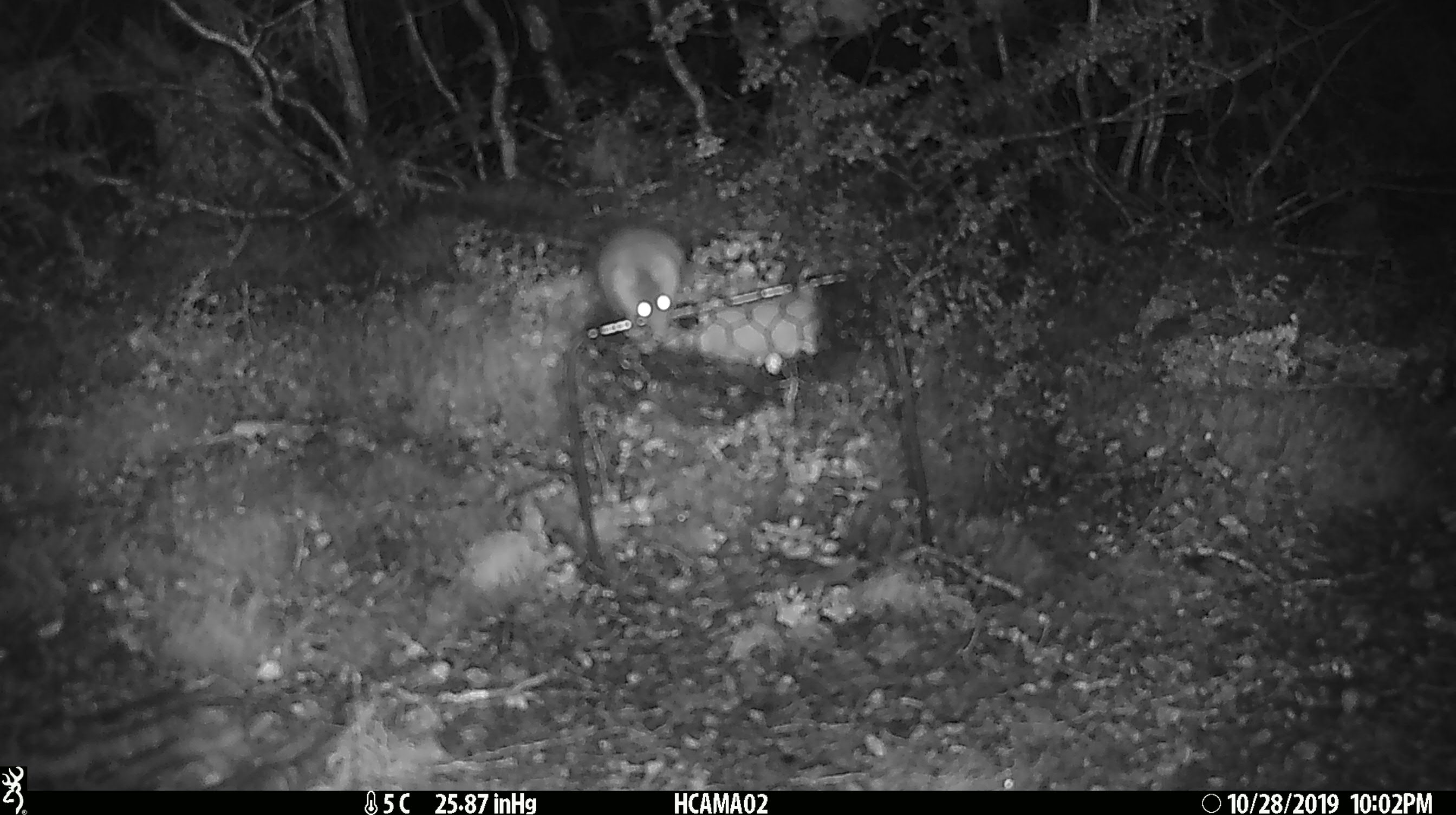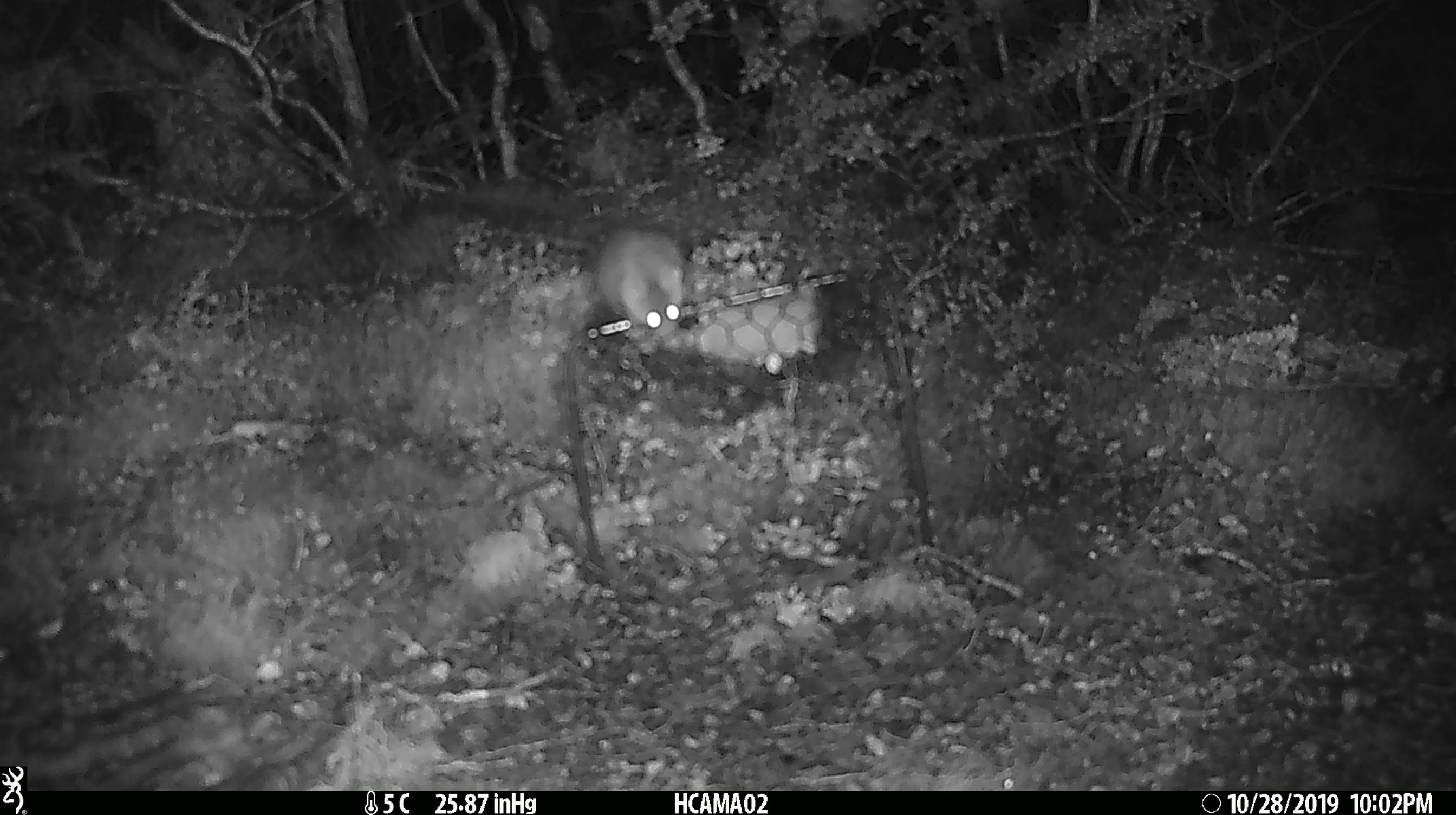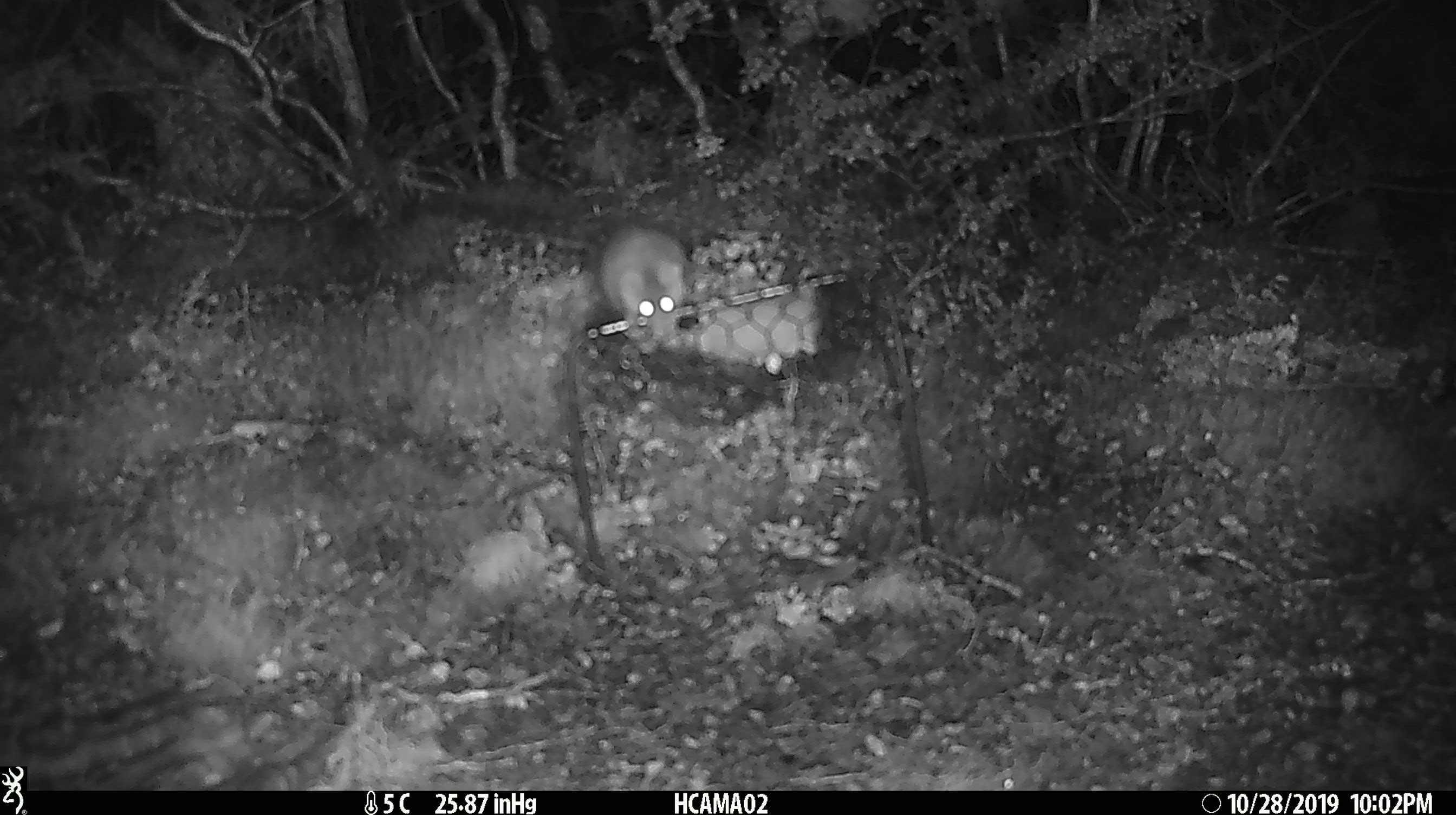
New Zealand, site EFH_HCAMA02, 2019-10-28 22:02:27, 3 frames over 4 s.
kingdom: Animalia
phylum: Chordata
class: Mammalia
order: Rodentia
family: Muridae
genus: Mus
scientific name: Mus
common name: mouse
Mouse (Mus).